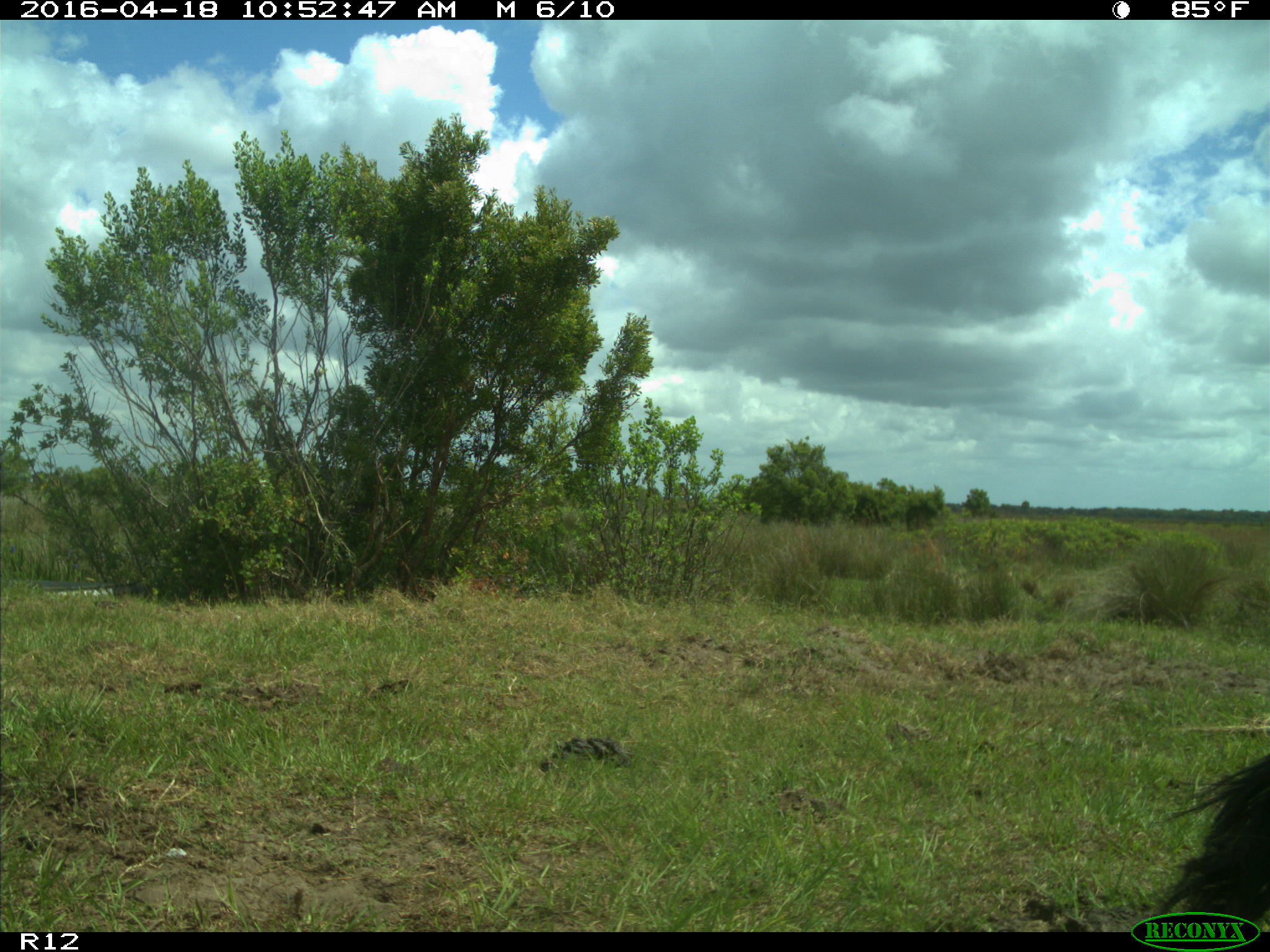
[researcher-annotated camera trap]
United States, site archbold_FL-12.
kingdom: Animalia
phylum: Chordata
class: Mammalia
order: Artiodactyla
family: Bovidae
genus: Bos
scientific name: Bos taurus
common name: domestic cow